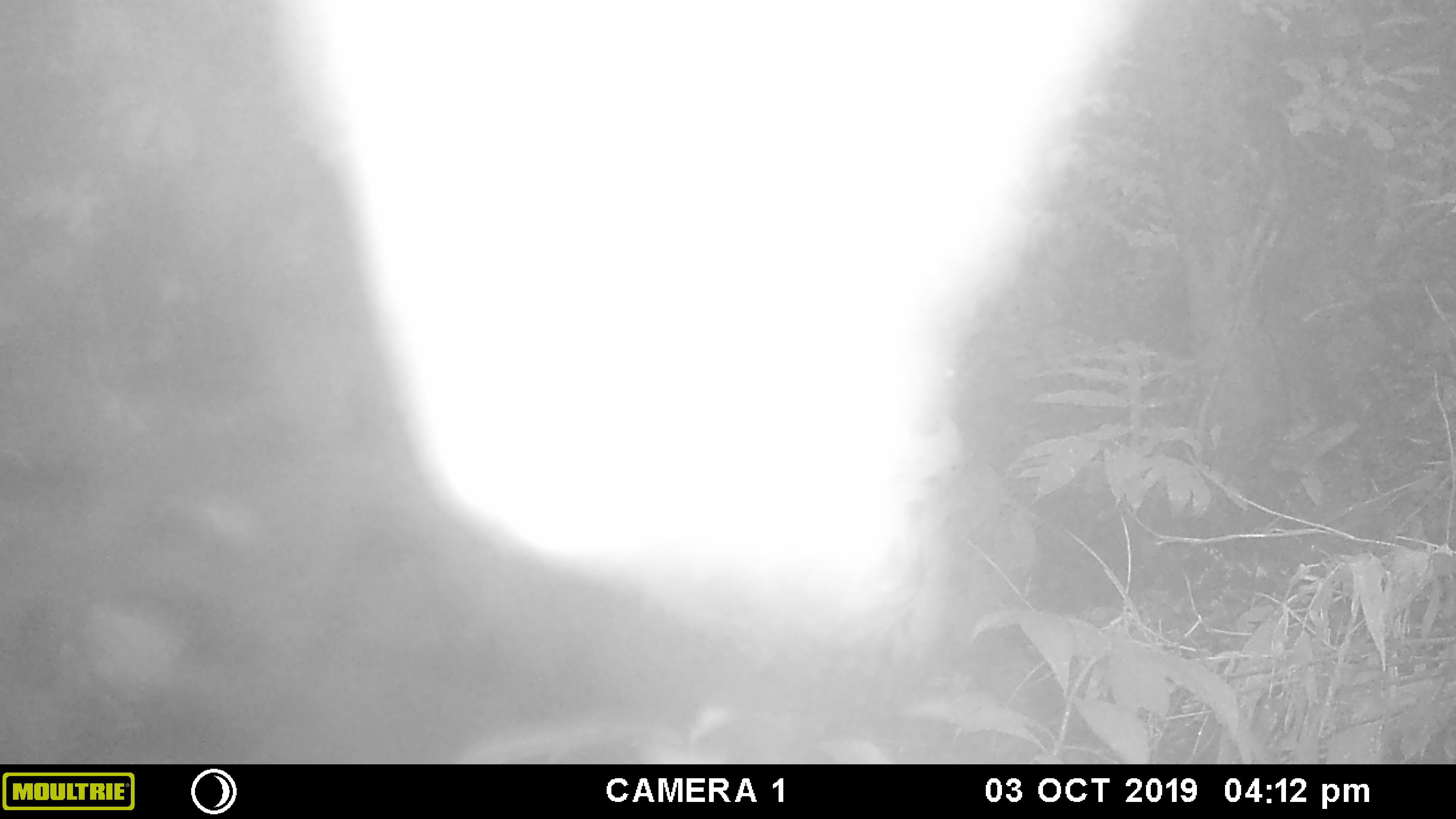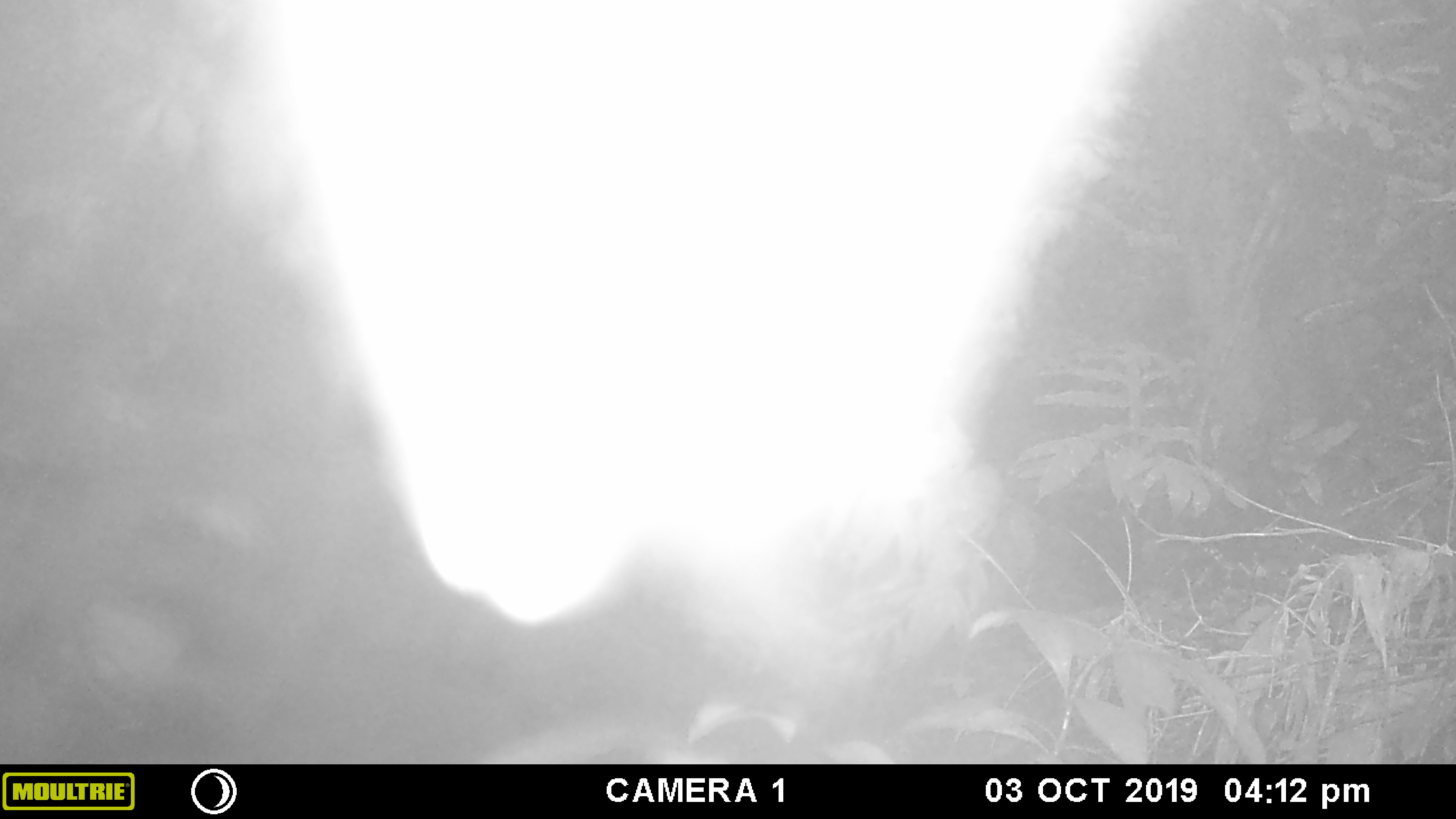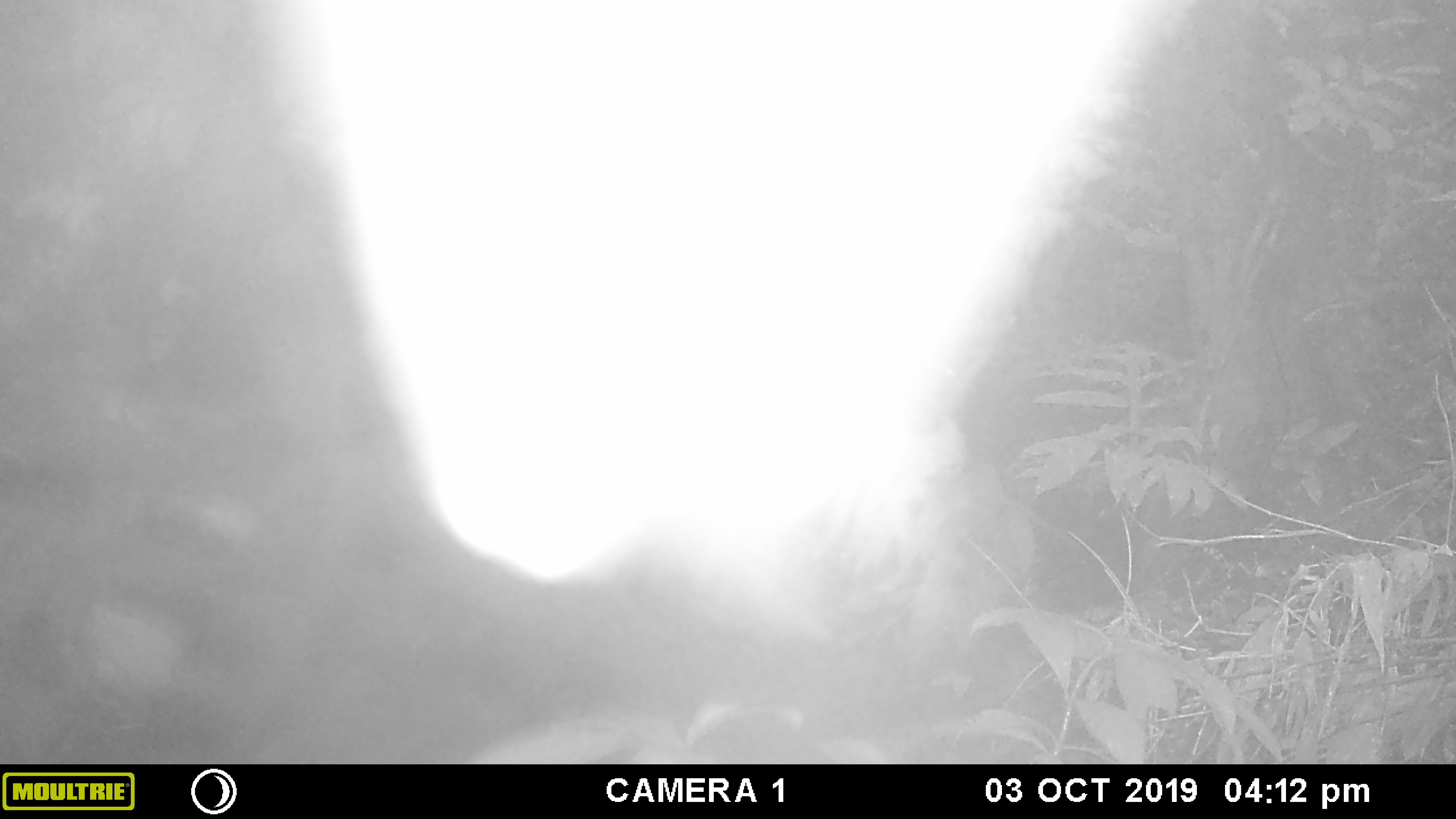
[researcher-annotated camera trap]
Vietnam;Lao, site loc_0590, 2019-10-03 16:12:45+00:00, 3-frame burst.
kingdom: Animalia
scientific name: Animalia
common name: animal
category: unidentified animal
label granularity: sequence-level